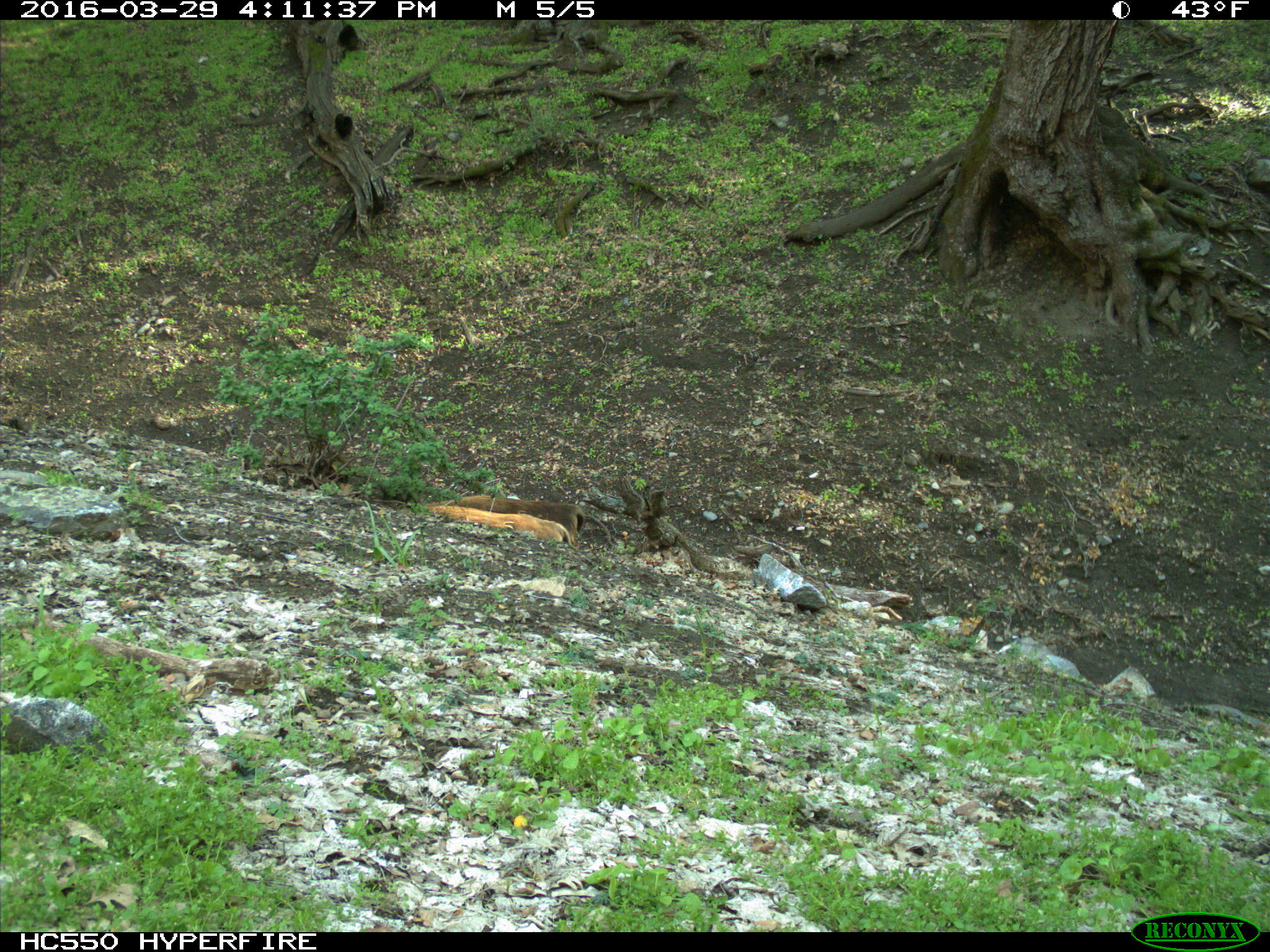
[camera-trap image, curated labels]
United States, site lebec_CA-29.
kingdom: Animalia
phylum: Chordata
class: Mammalia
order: Artiodactyla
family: Bovidae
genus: Bos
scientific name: Bos taurus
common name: domestic cow